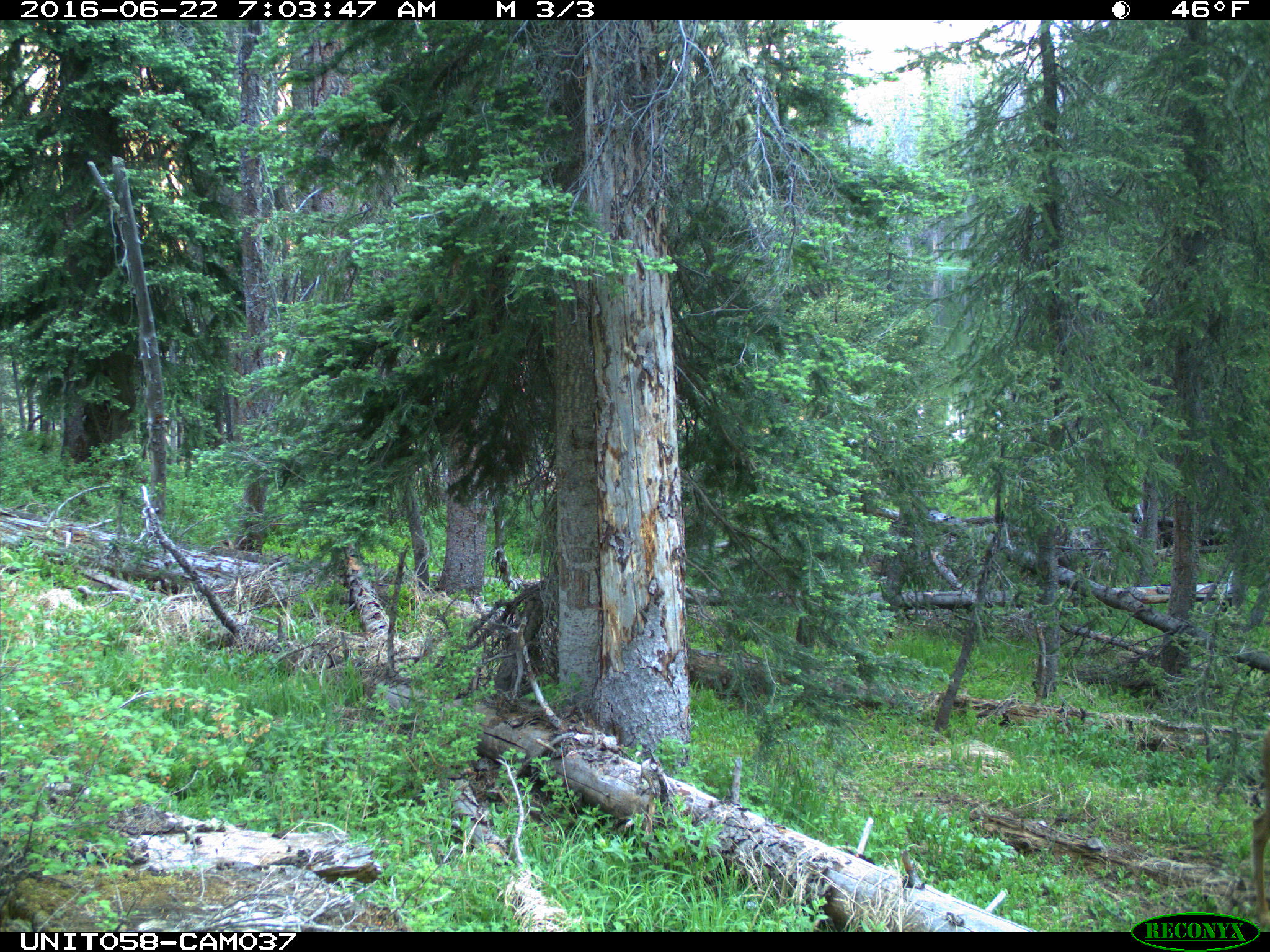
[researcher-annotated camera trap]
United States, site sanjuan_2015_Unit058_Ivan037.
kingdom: Animalia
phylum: Chordata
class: Mammalia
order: Artiodactyla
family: Cervidae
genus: Odocoileus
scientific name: Odocoileus hemionus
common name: mule deer